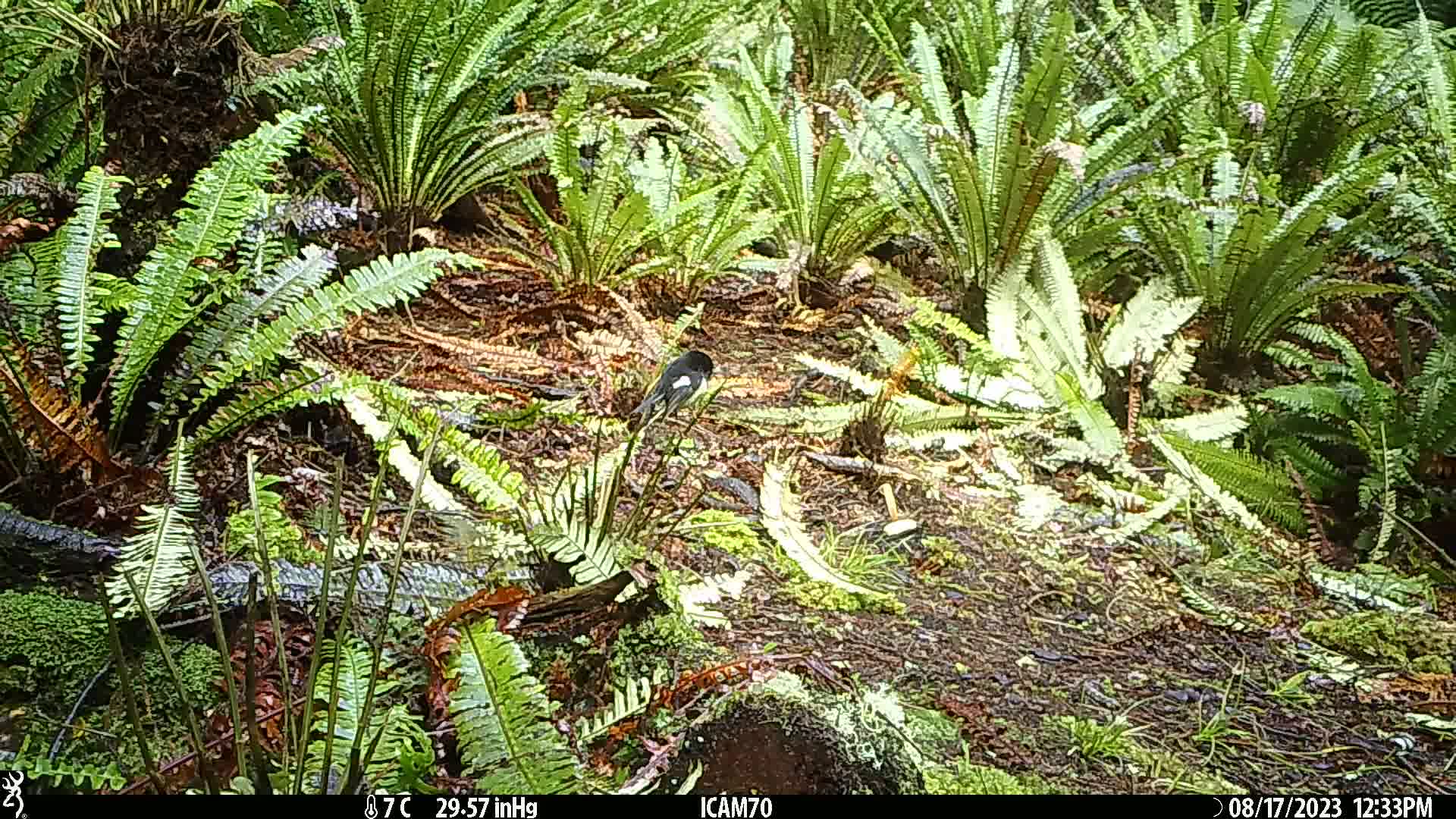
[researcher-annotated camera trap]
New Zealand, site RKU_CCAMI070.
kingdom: Animalia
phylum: Chordata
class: Aves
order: Passeriformes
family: Petroicidae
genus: Petroica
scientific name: Petroica macrocephala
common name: tomtit